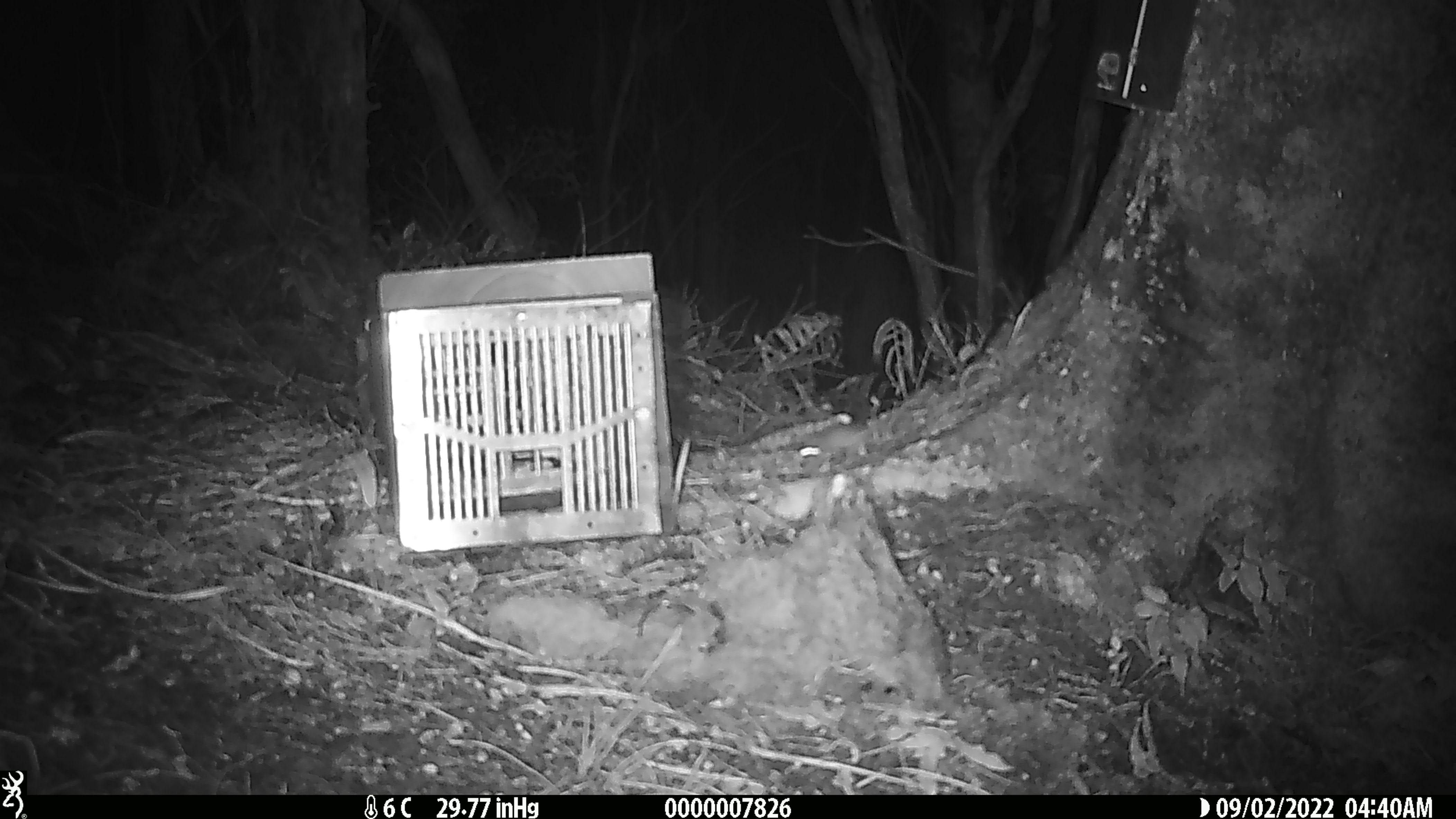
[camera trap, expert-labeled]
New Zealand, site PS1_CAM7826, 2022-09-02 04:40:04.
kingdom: Animalia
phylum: Chordata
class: Mammalia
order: Rodentia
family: Muridae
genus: Mus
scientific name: Mus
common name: mouse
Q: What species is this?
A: Mouse (Mus).